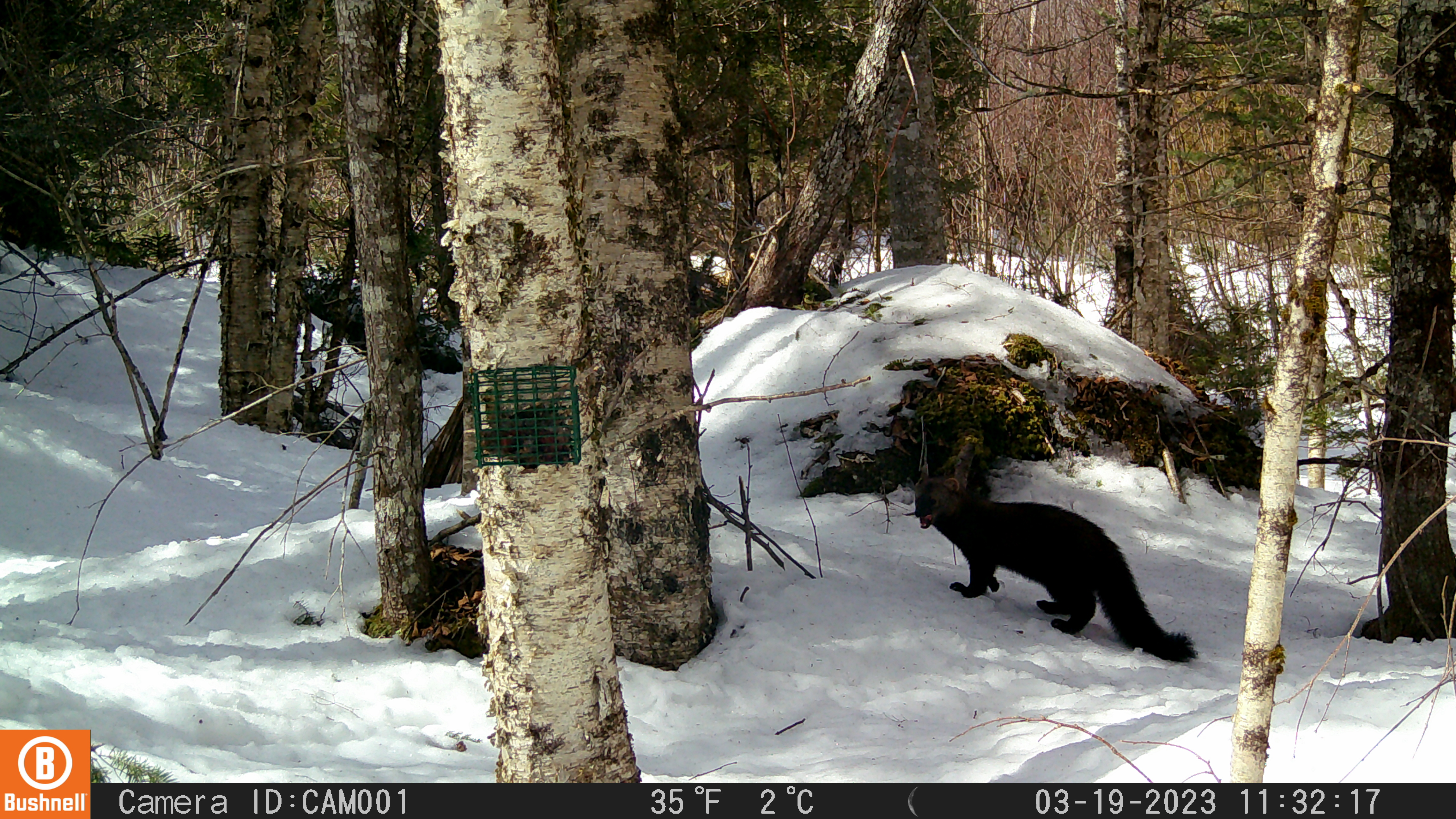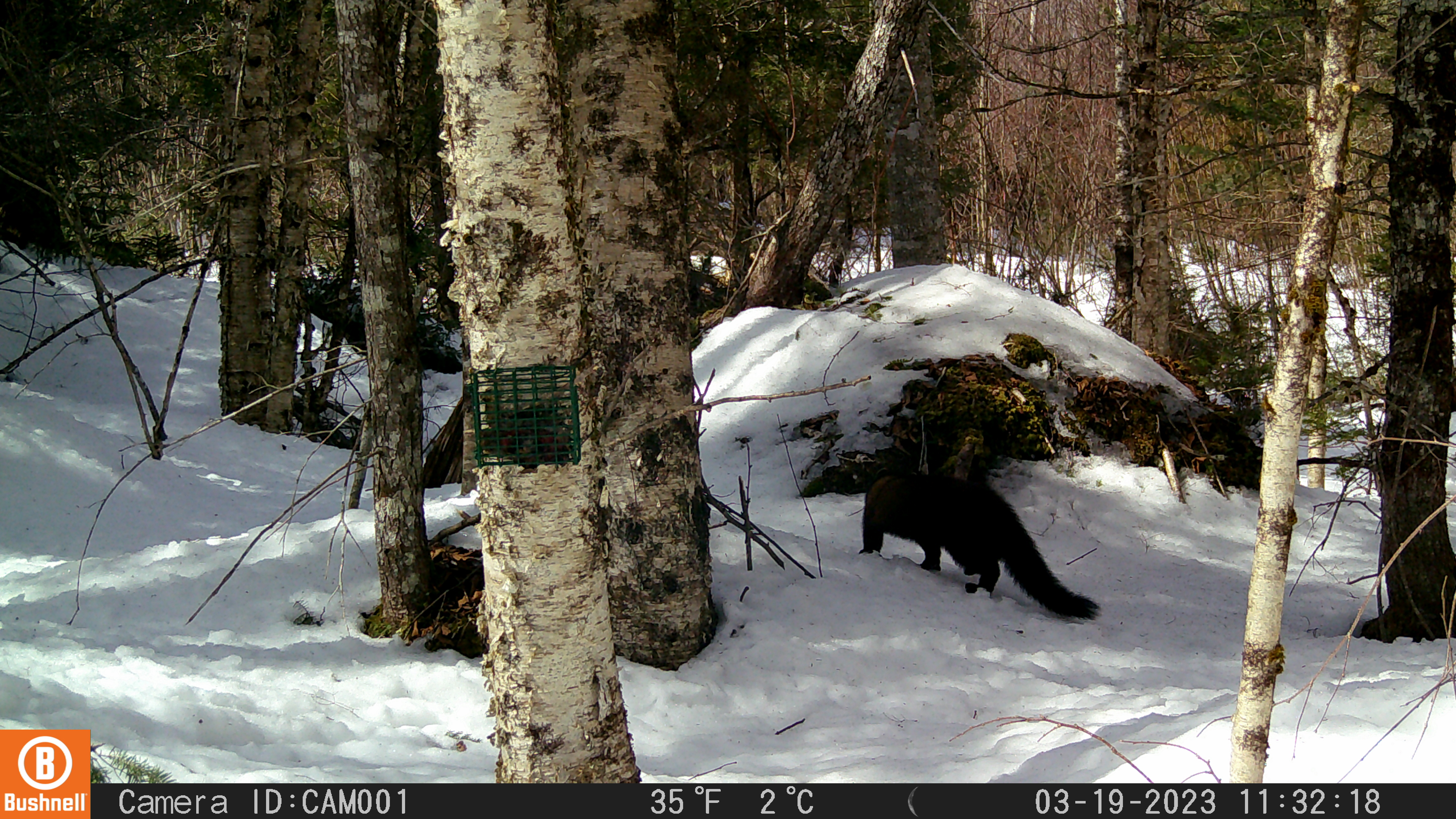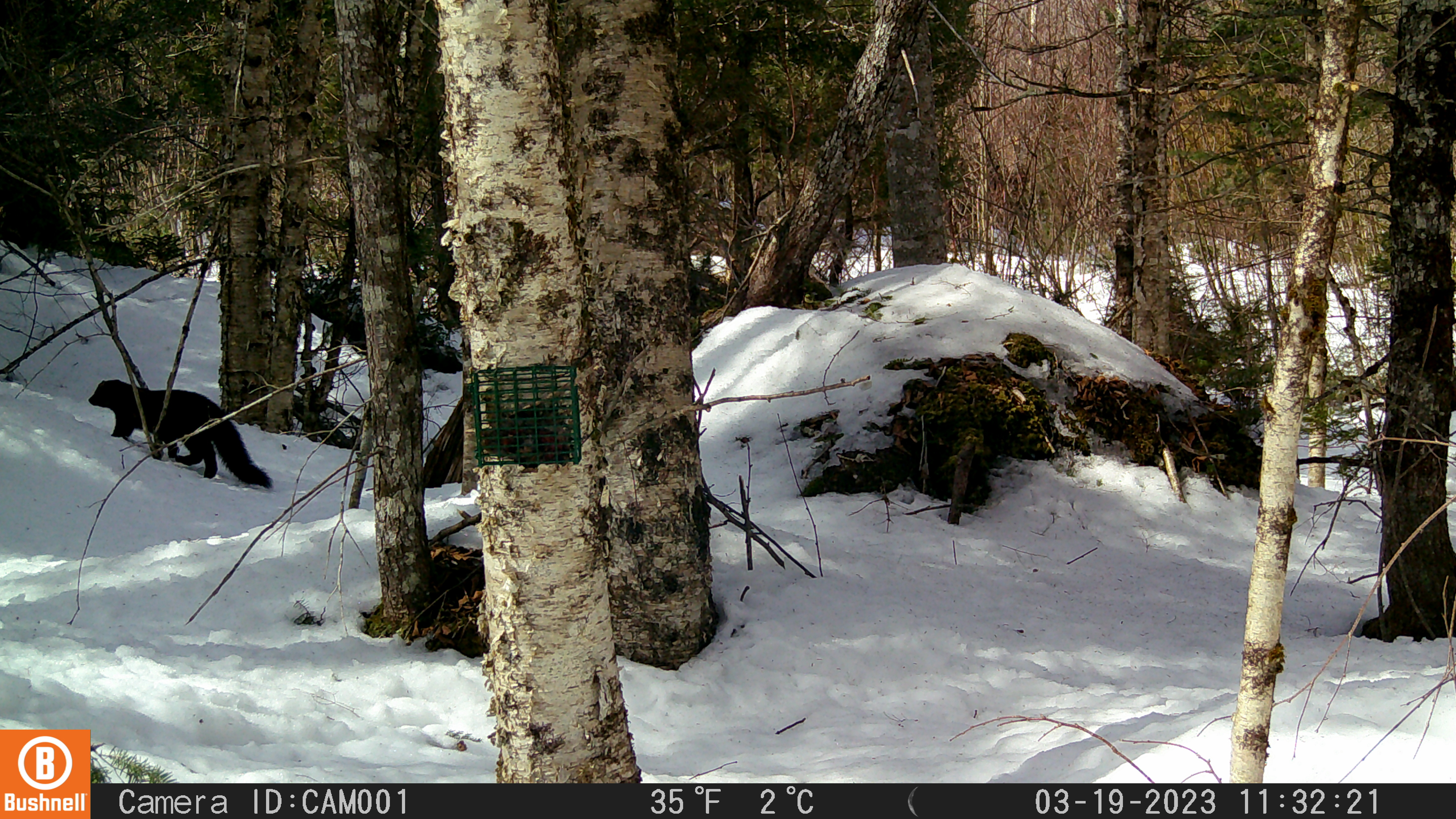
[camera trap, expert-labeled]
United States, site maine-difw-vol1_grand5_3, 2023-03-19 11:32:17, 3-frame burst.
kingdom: Animalia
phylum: Chordata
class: Mammalia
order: Carnivora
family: Mustelidae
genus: Pekania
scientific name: Pekania pennanti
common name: fisher